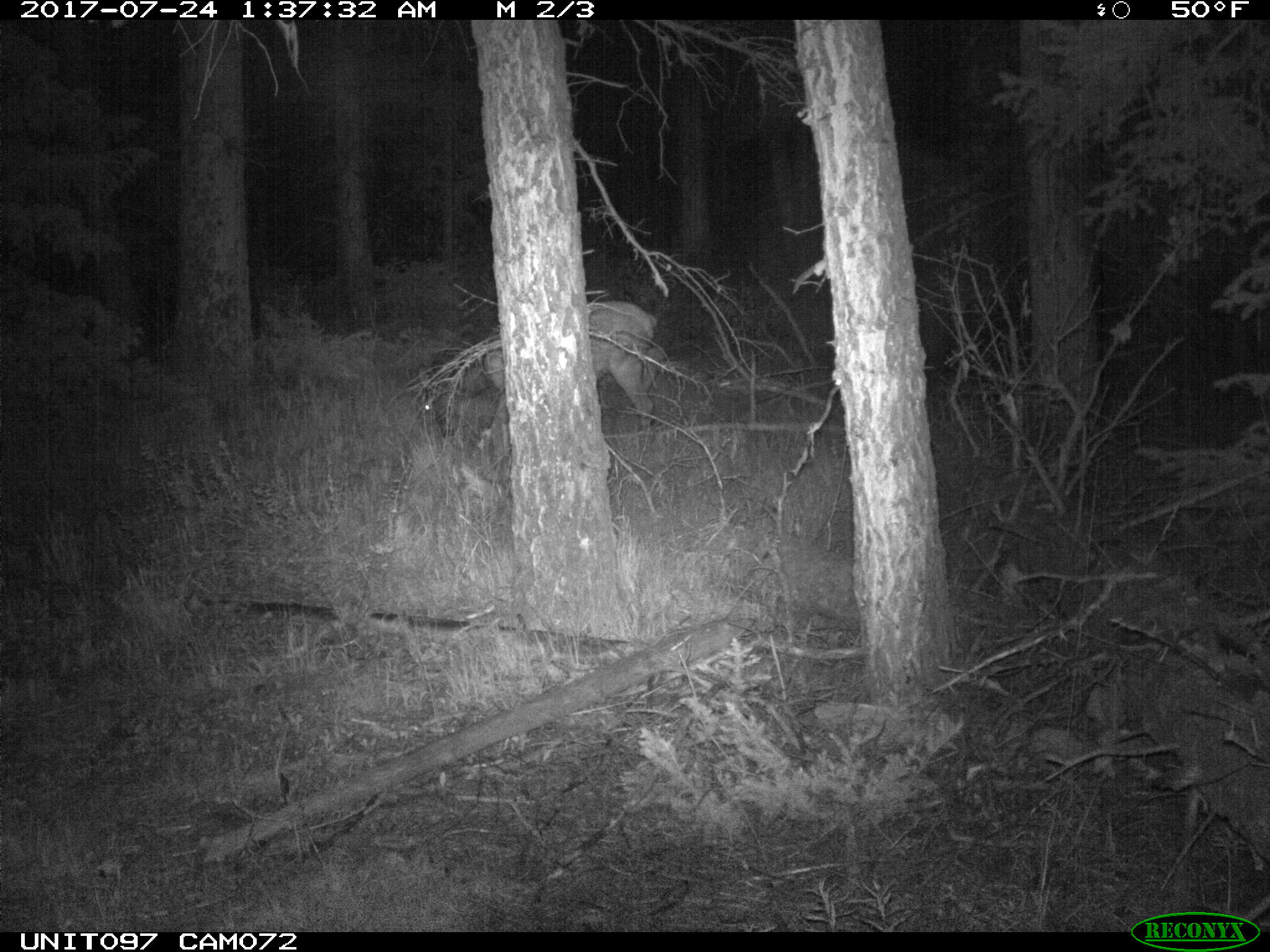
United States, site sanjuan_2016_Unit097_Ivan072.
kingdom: Animalia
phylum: Chordata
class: Mammalia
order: Artiodactyla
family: Cervidae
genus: Cervus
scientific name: Cervus elaphus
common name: red deer